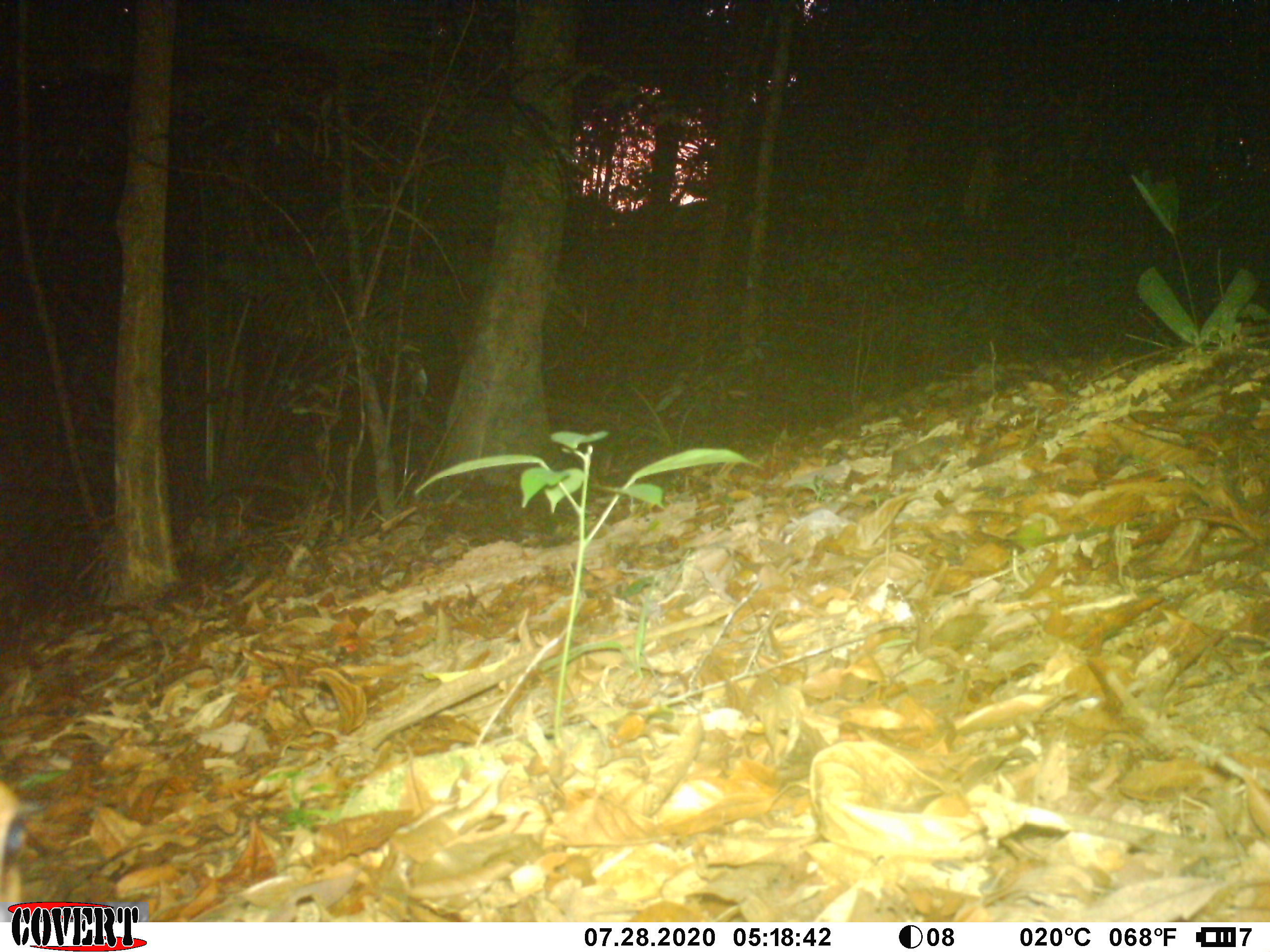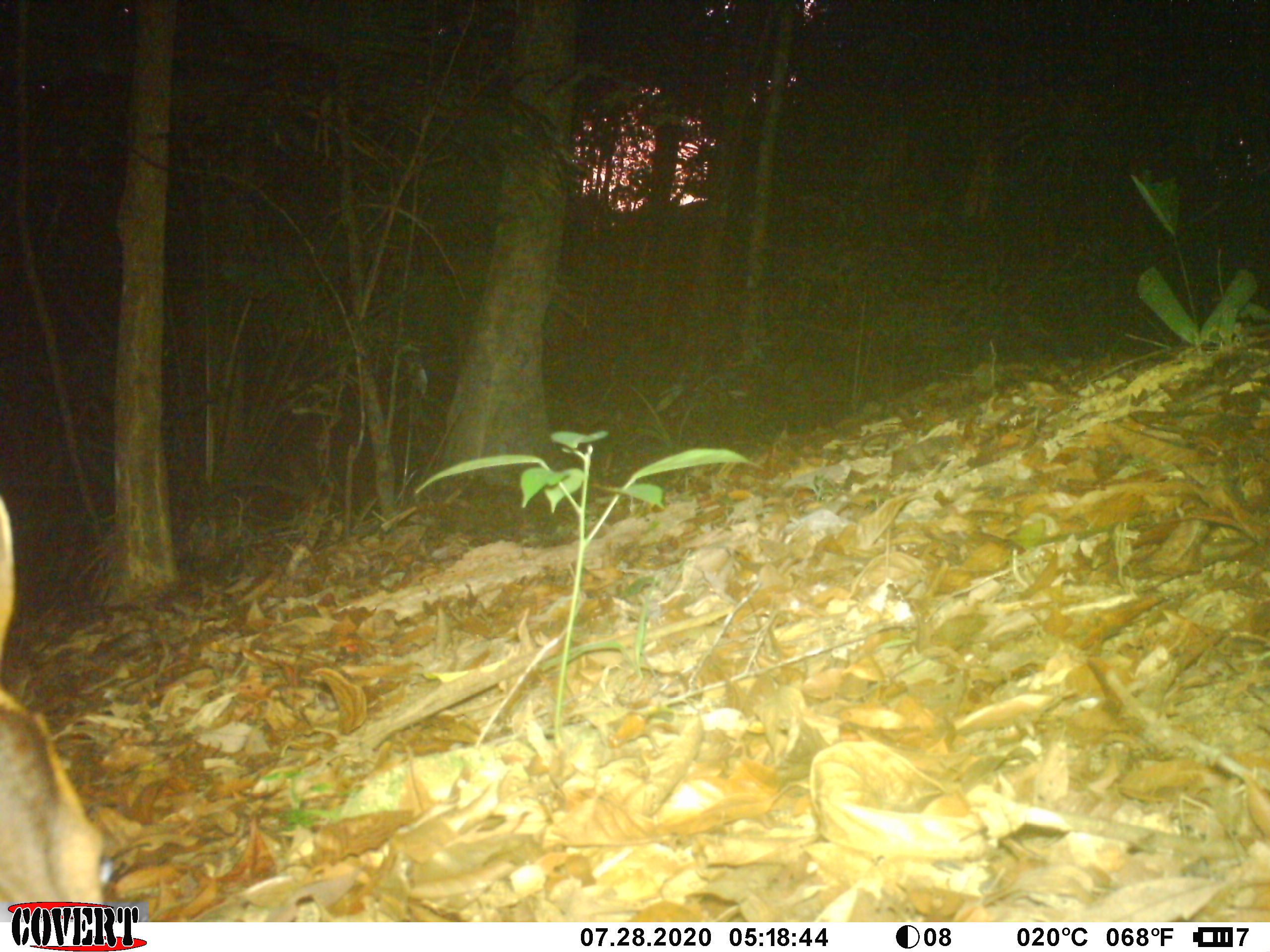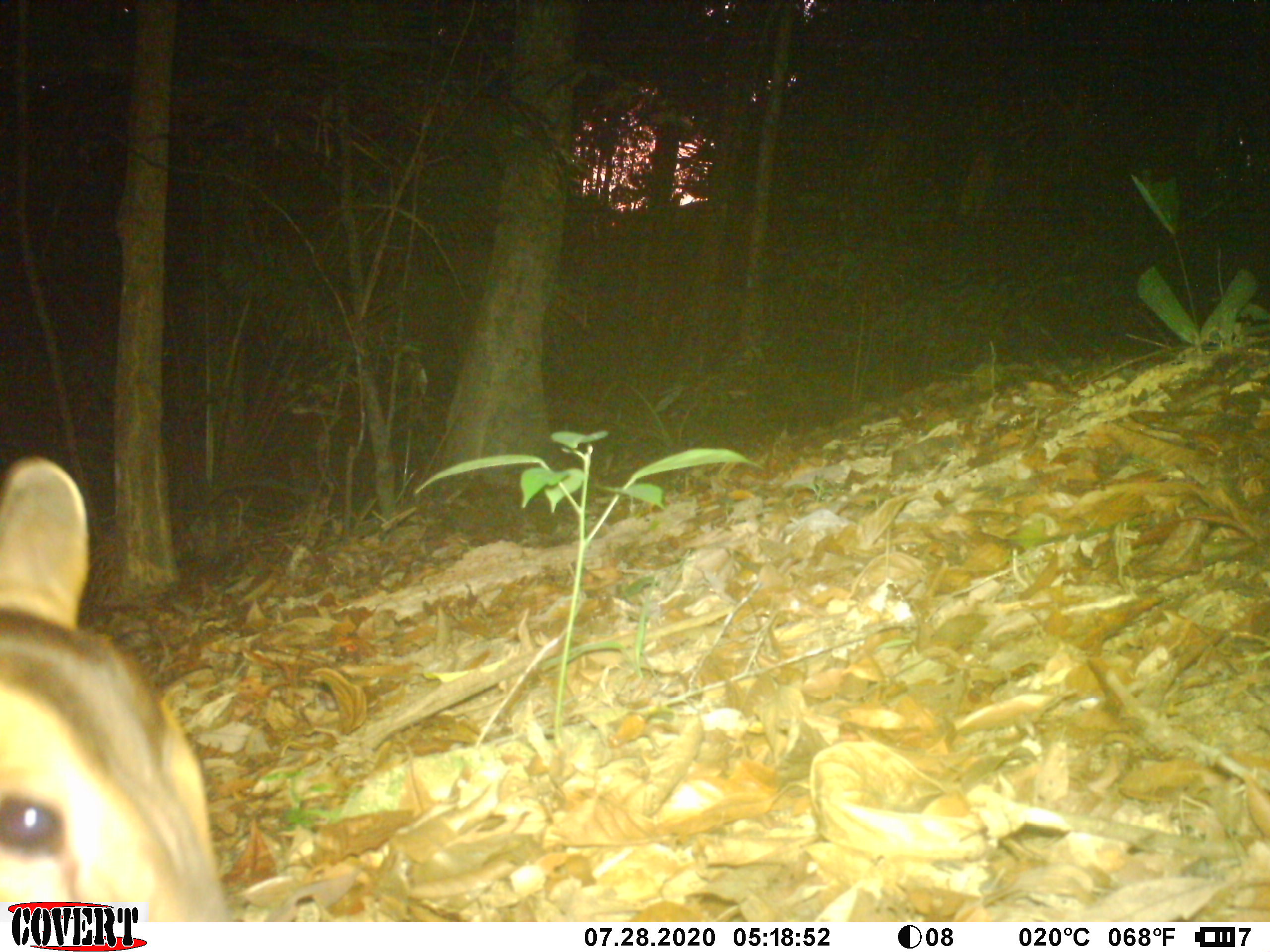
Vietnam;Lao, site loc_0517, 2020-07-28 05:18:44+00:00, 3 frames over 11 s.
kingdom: Animalia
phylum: Chordata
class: Mammalia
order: Artiodactyla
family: Cervidae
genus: Muntiacus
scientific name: Muntiacus vuquangensis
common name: large-antlered muntjac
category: large antlered muntjac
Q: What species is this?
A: Large antlered muntjac (large-antlered muntjac) (Muntiacus vuquangensis).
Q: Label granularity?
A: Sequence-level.